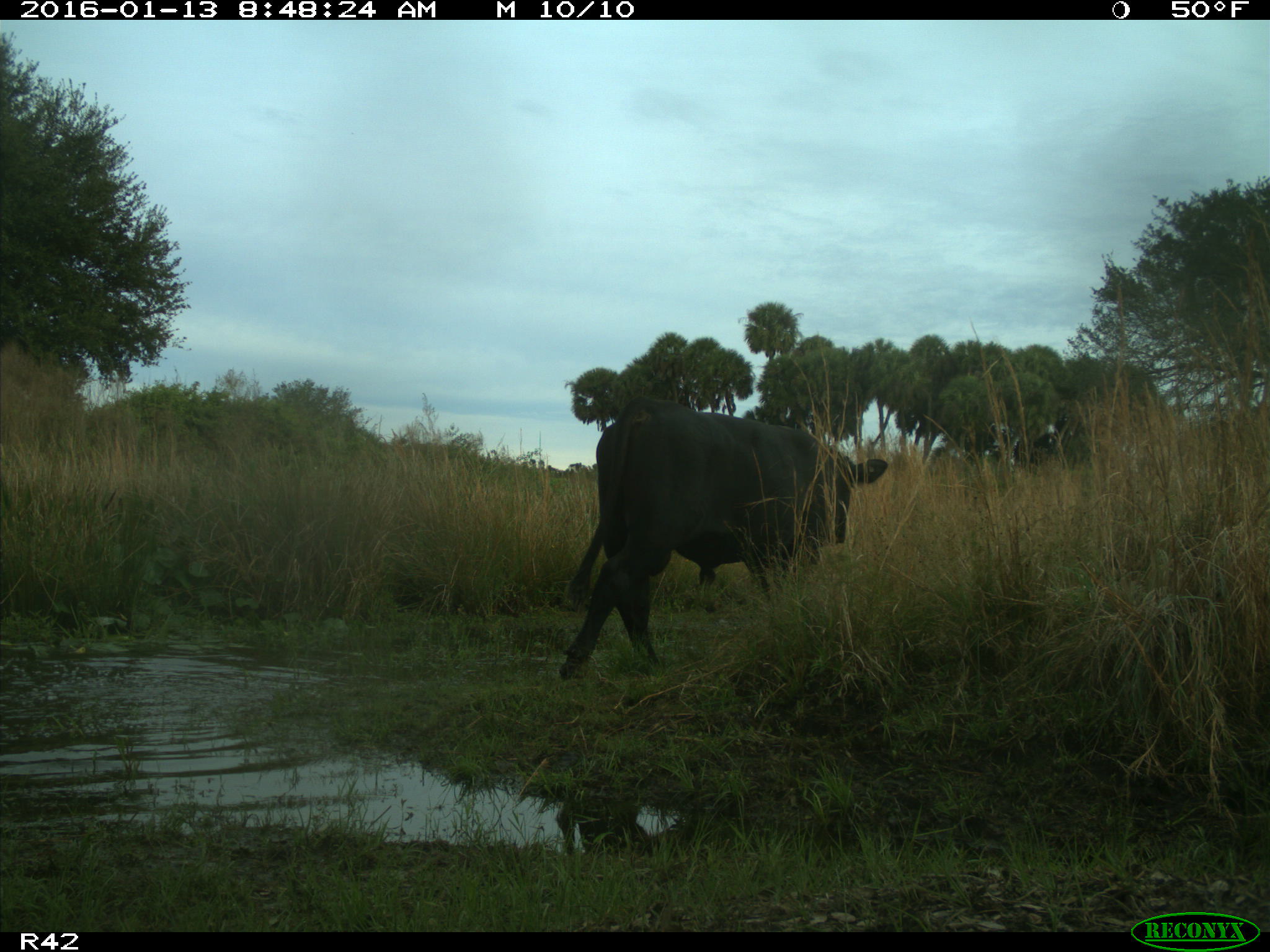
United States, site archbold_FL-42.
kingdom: Animalia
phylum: Chordata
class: Mammalia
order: Artiodactyla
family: Bovidae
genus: Bos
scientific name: Bos taurus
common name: domestic cow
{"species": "Bos taurus (domestic cow)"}